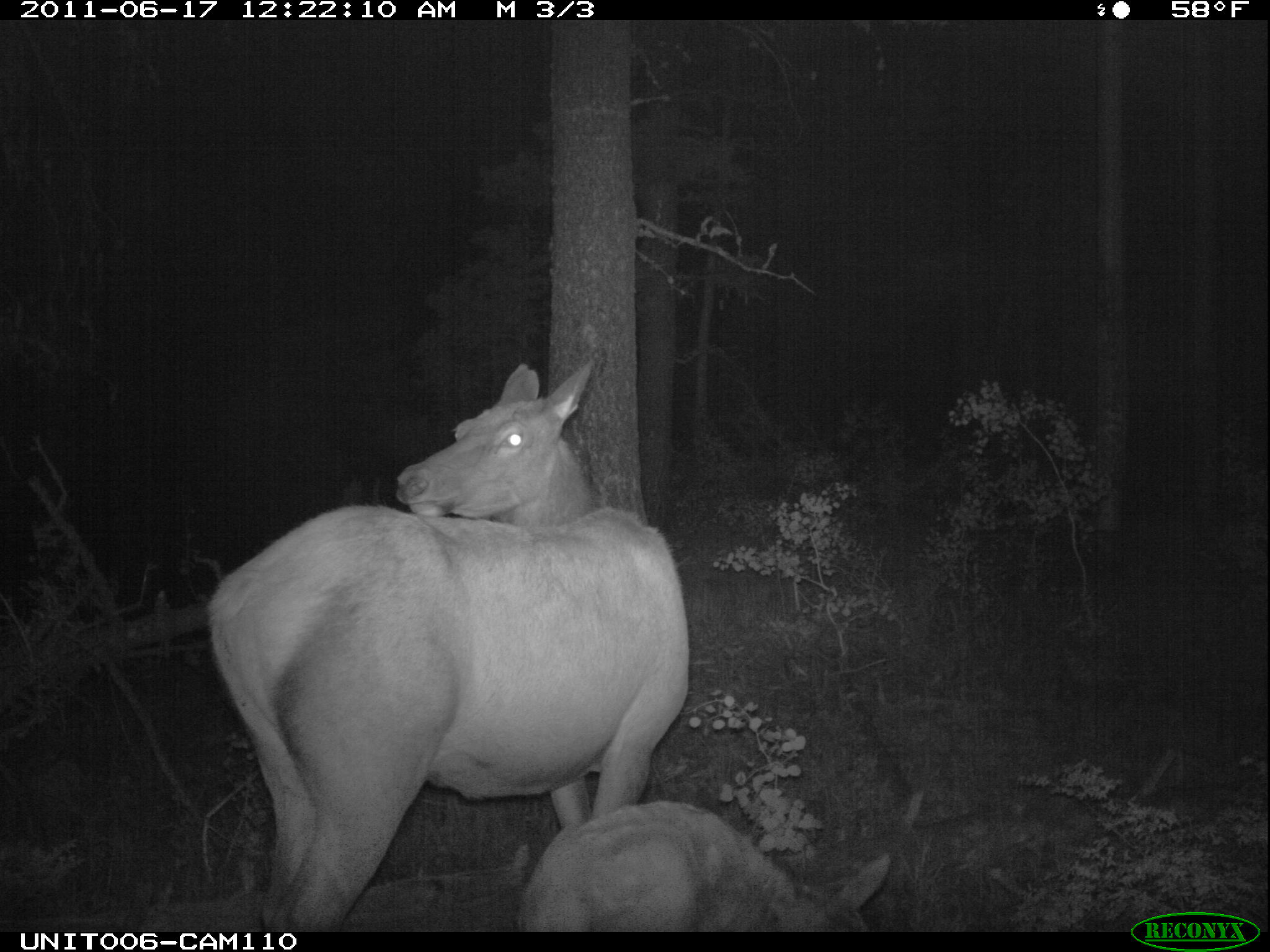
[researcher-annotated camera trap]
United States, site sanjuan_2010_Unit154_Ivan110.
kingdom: Animalia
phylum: Chordata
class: Mammalia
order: Artiodactyla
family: Cervidae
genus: Cervus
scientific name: Cervus elaphus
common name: red deer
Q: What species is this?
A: Cervus elaphus (red deer).